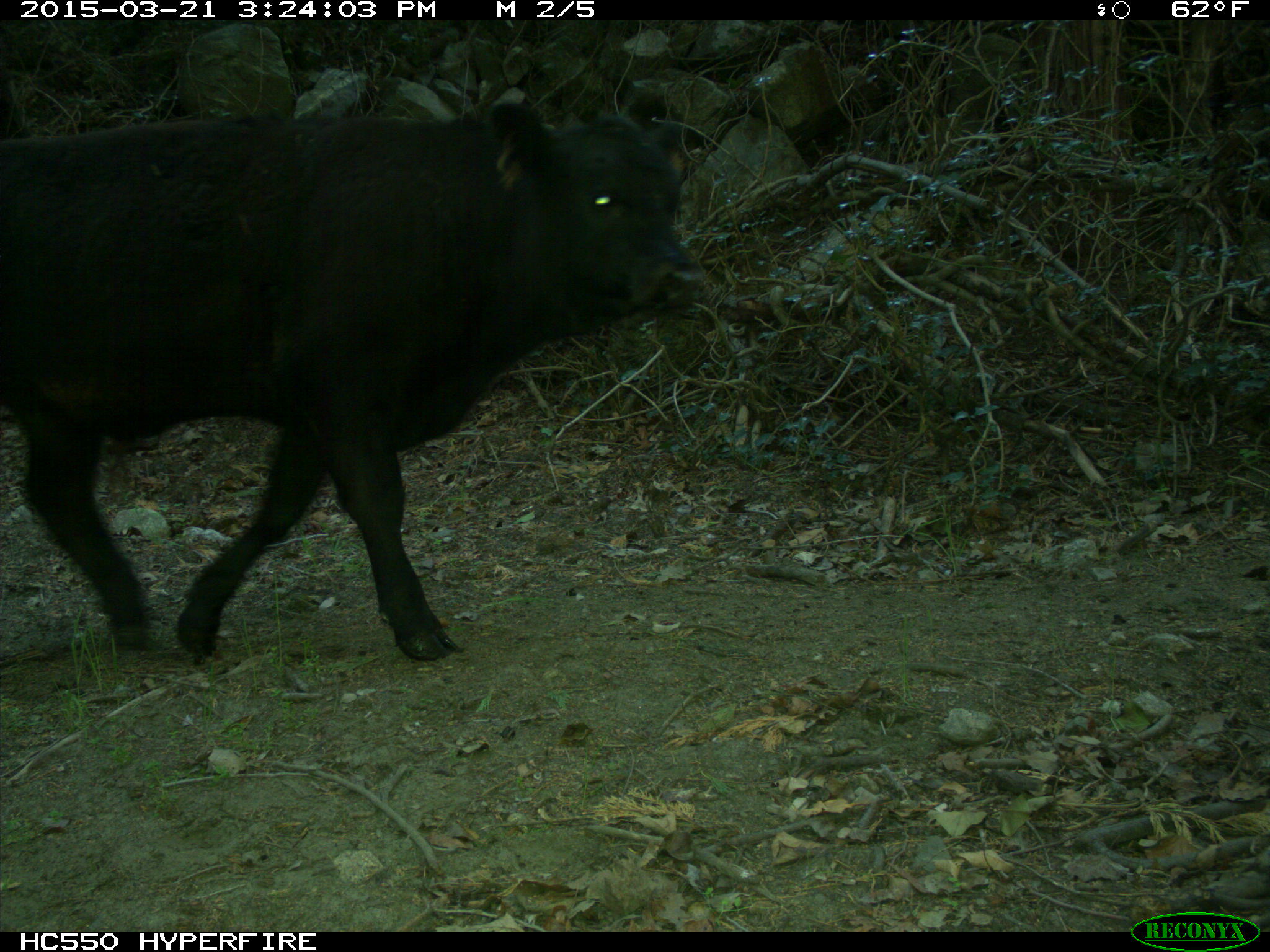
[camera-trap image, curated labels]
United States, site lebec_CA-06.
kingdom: Animalia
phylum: Chordata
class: Mammalia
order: Artiodactyla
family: Bovidae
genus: Bos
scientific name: Bos taurus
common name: domestic cow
Bos taurus (domestic cow).